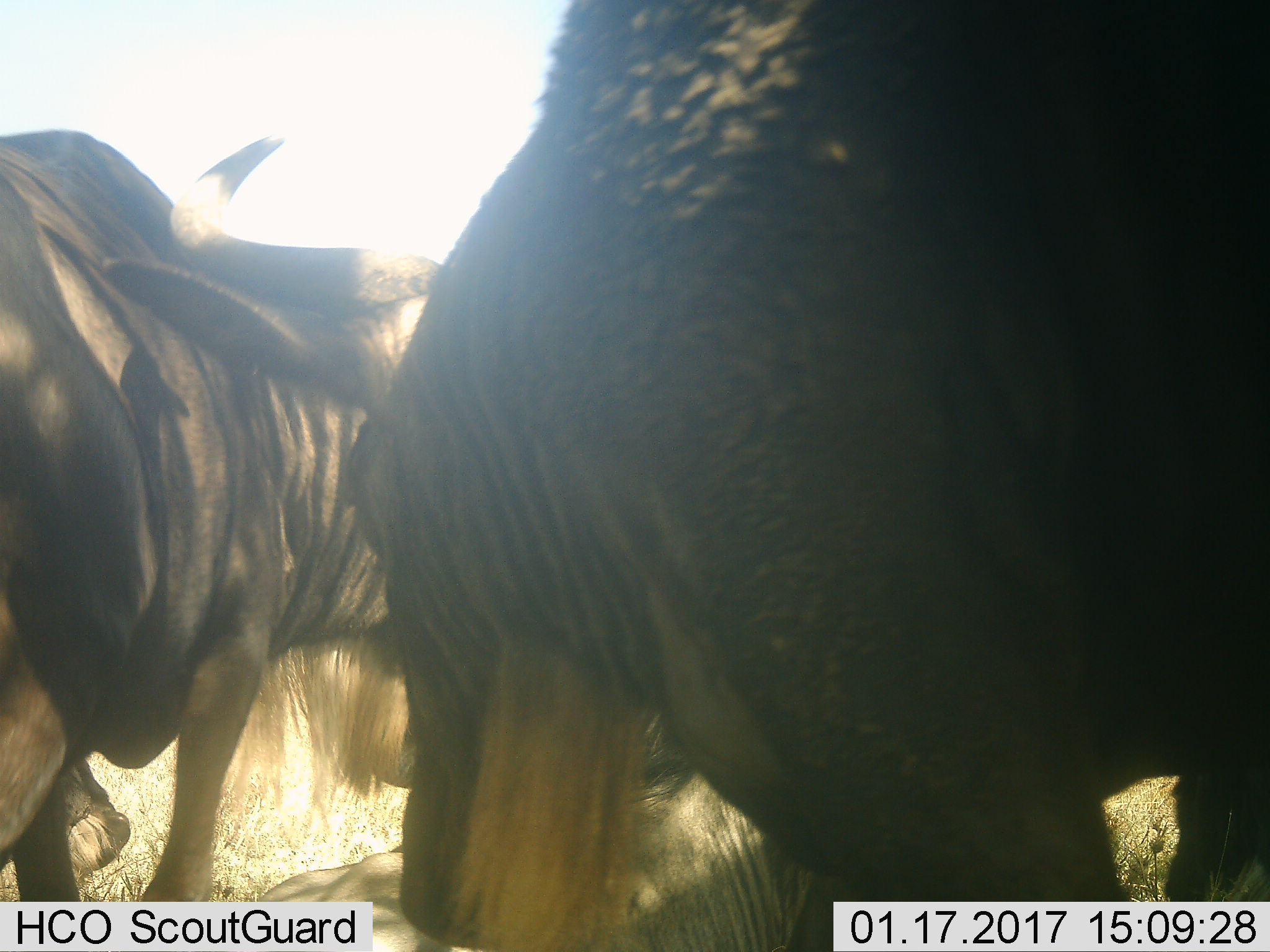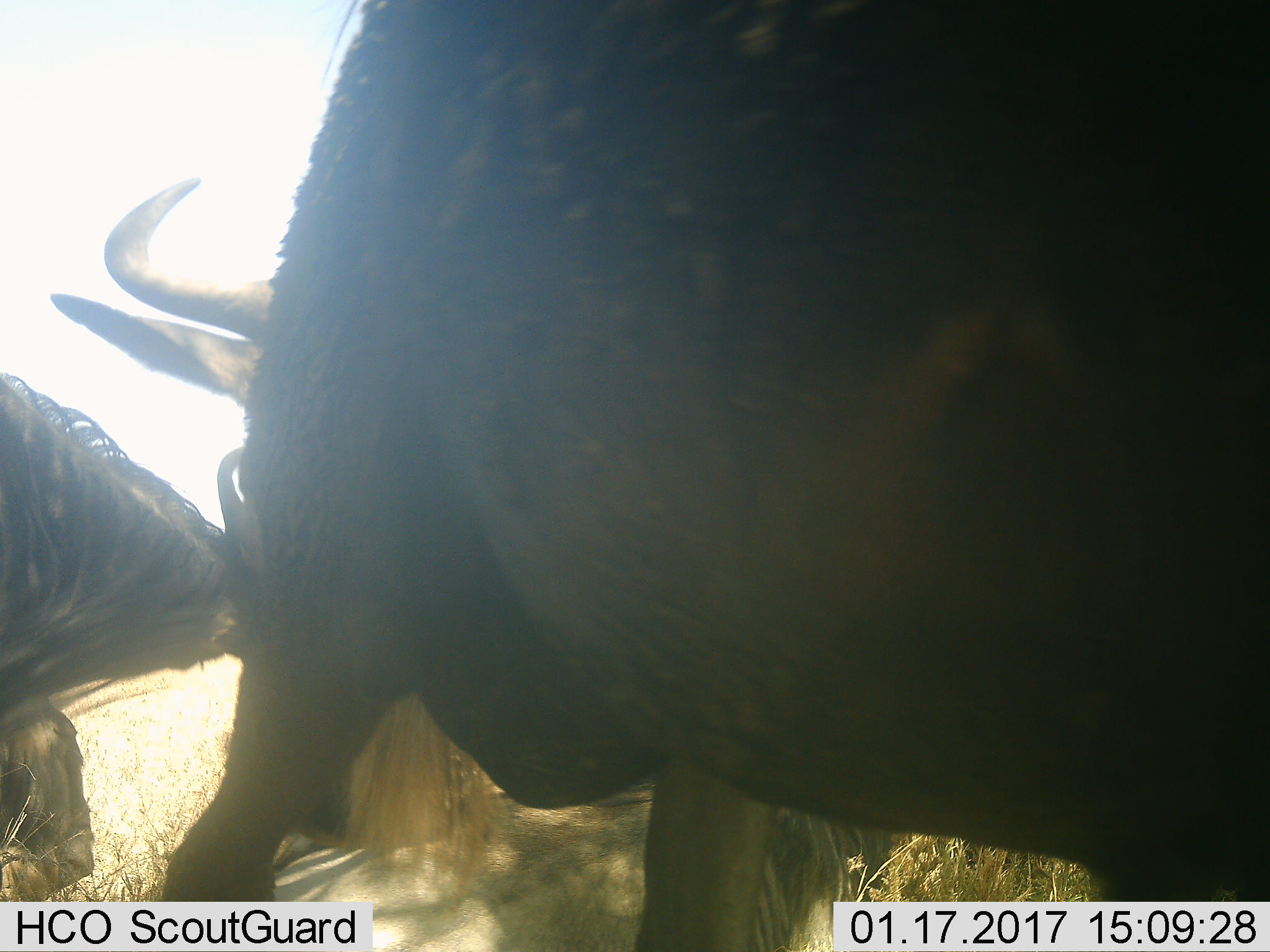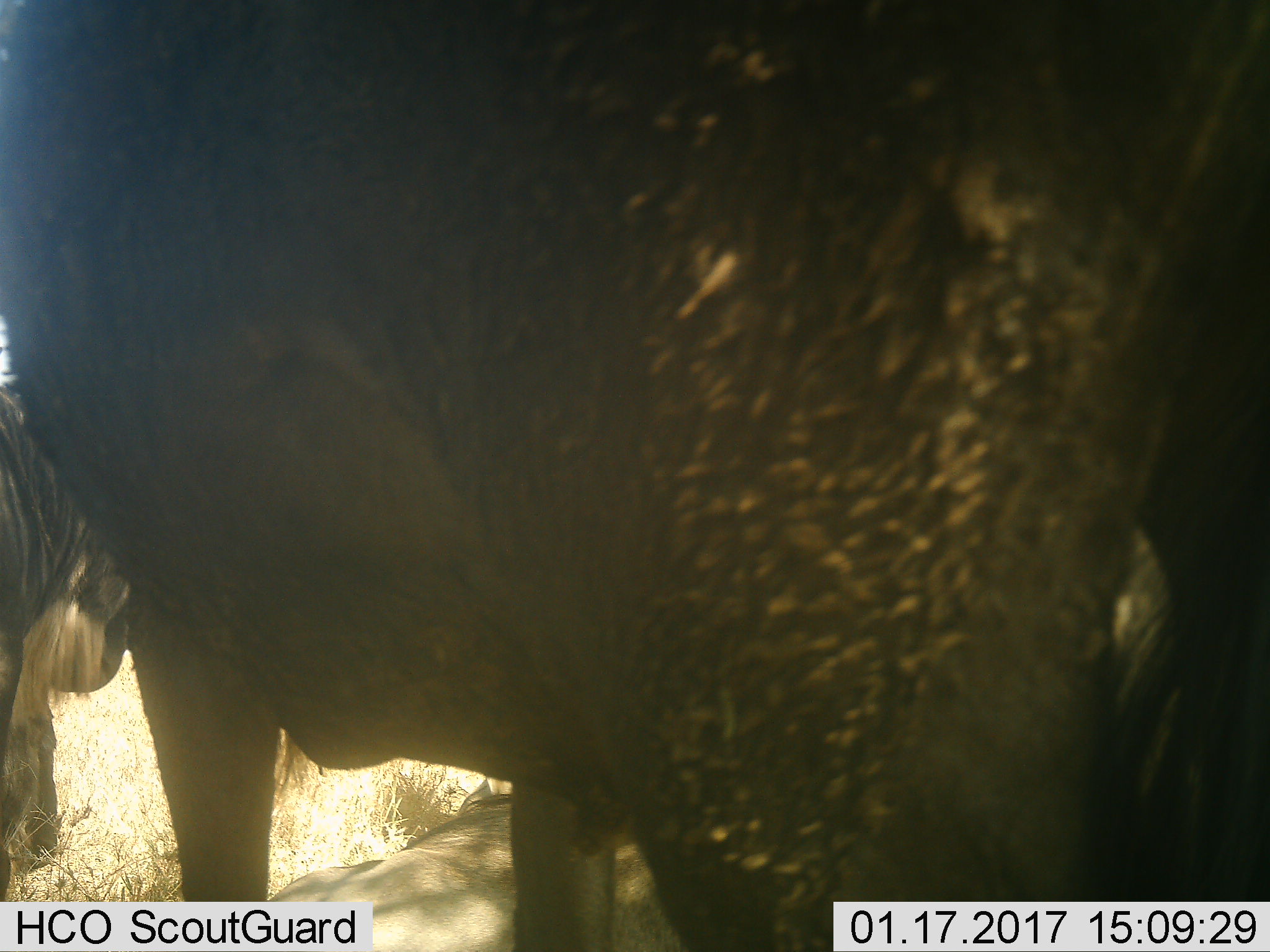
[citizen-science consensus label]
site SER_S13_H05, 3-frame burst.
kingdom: Animalia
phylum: Chordata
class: Mammalia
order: Artiodactyla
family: Bovidae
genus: Connochaetes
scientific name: Connochaetes taurinus taurinus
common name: blue wildebeest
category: wildebeestblue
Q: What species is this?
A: Wildebeestblue (blue wildebeest) (Connochaetes taurinus taurinus).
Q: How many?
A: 3.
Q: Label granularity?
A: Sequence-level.